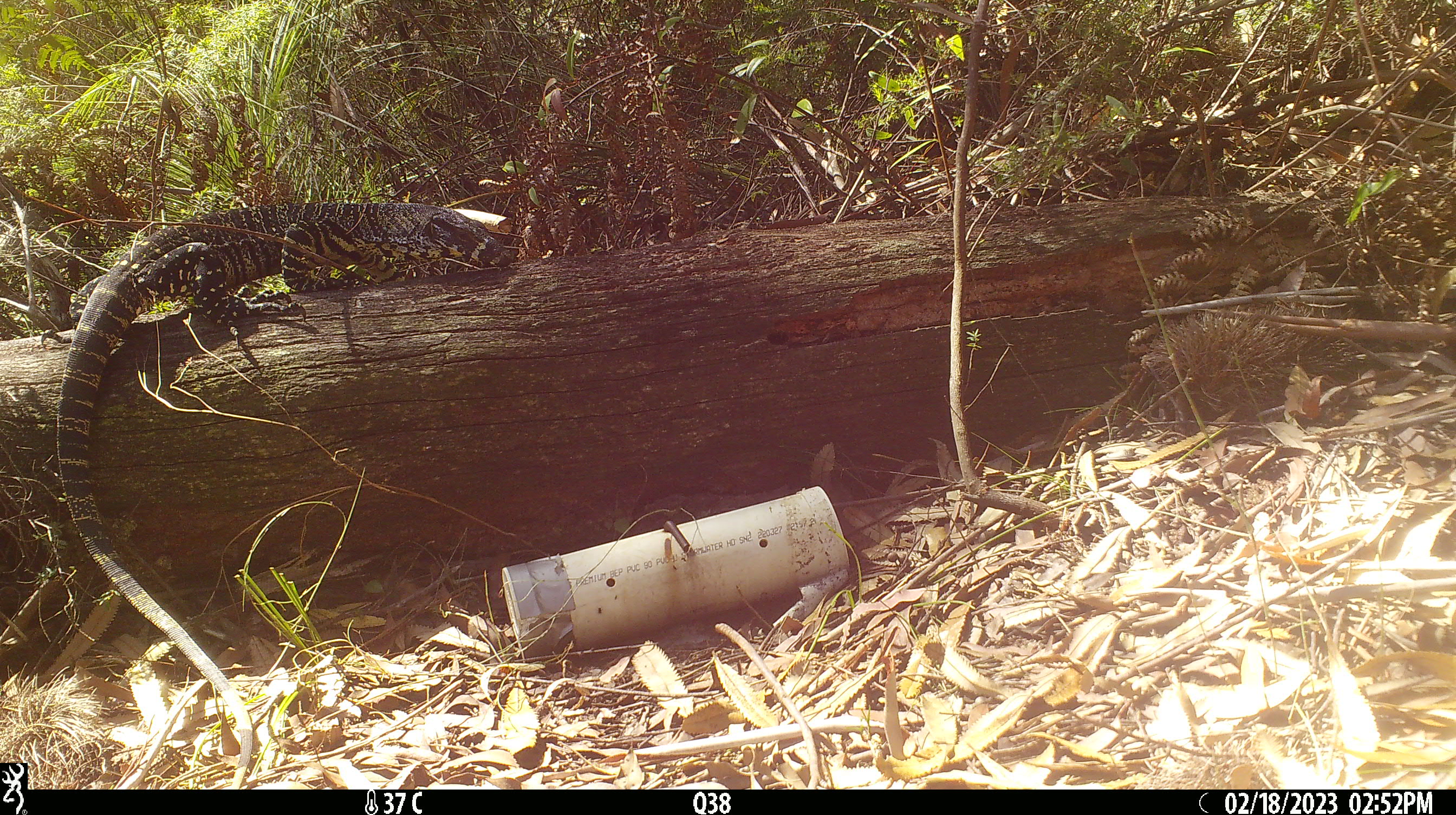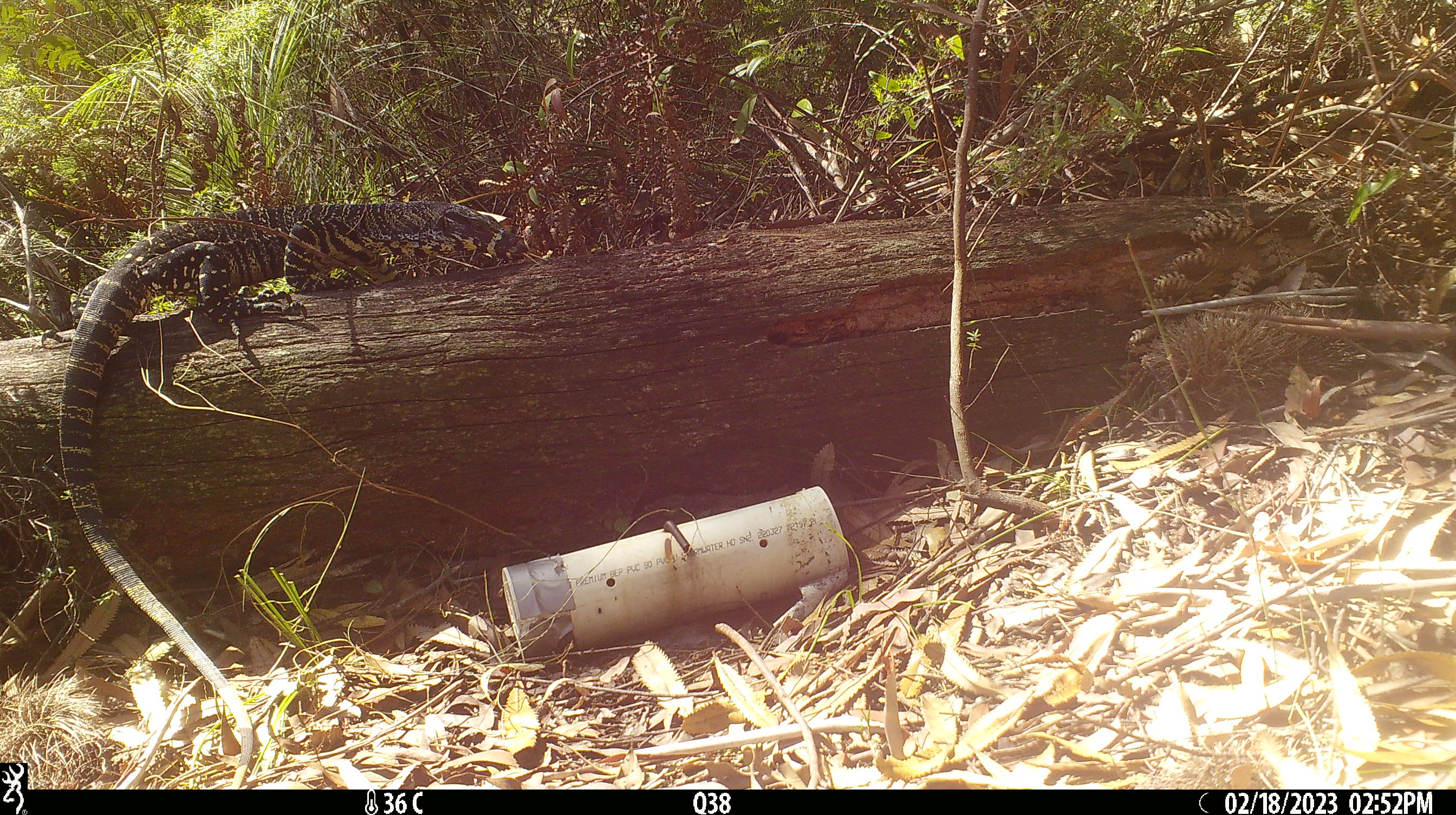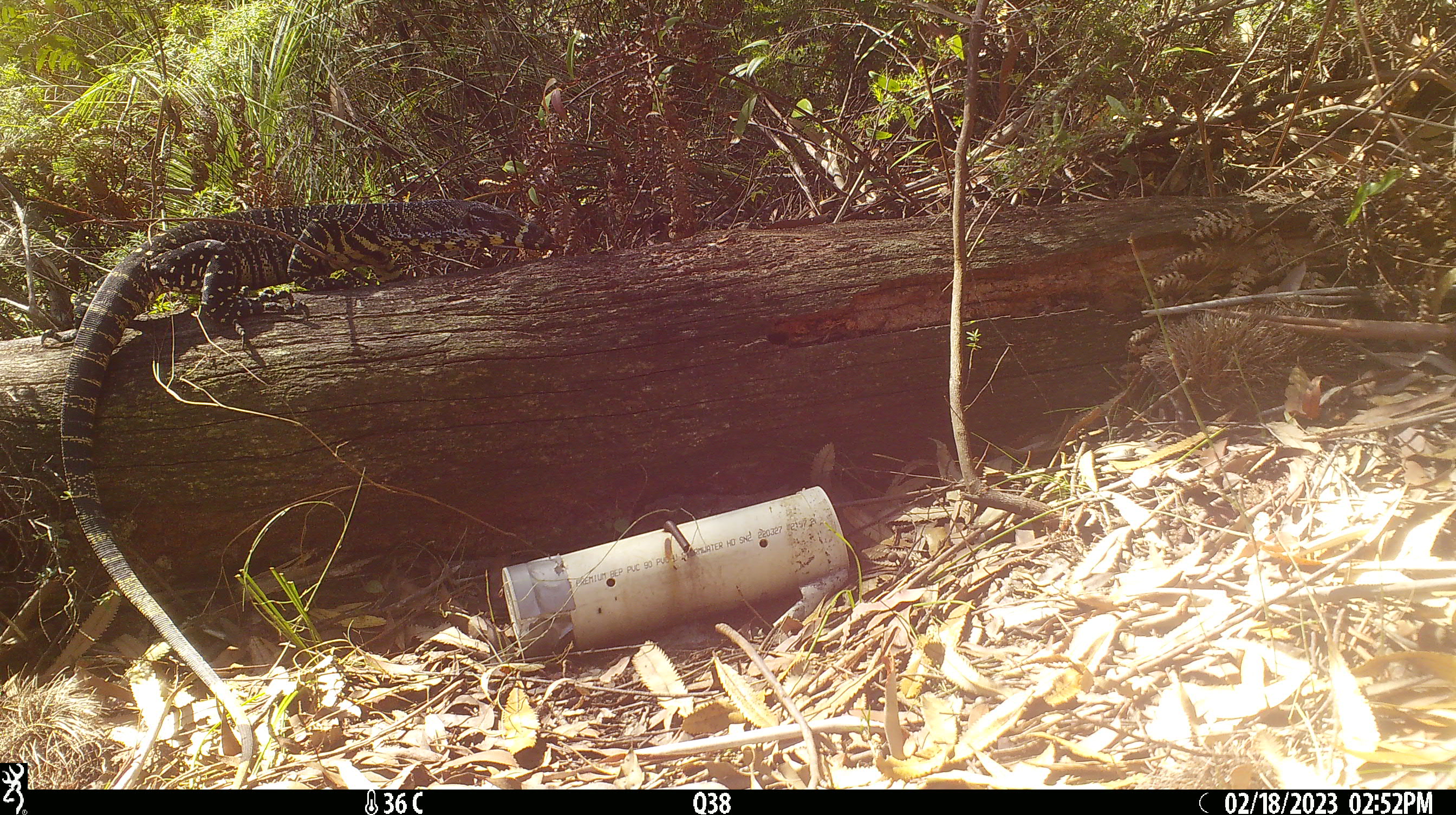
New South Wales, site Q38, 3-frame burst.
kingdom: Animalia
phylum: Chordata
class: Reptilia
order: Squamata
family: Varanidae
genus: Varanus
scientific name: Varanus varius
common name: lace monitor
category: goanna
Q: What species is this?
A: Goanna (lace monitor) (Varanus varius).